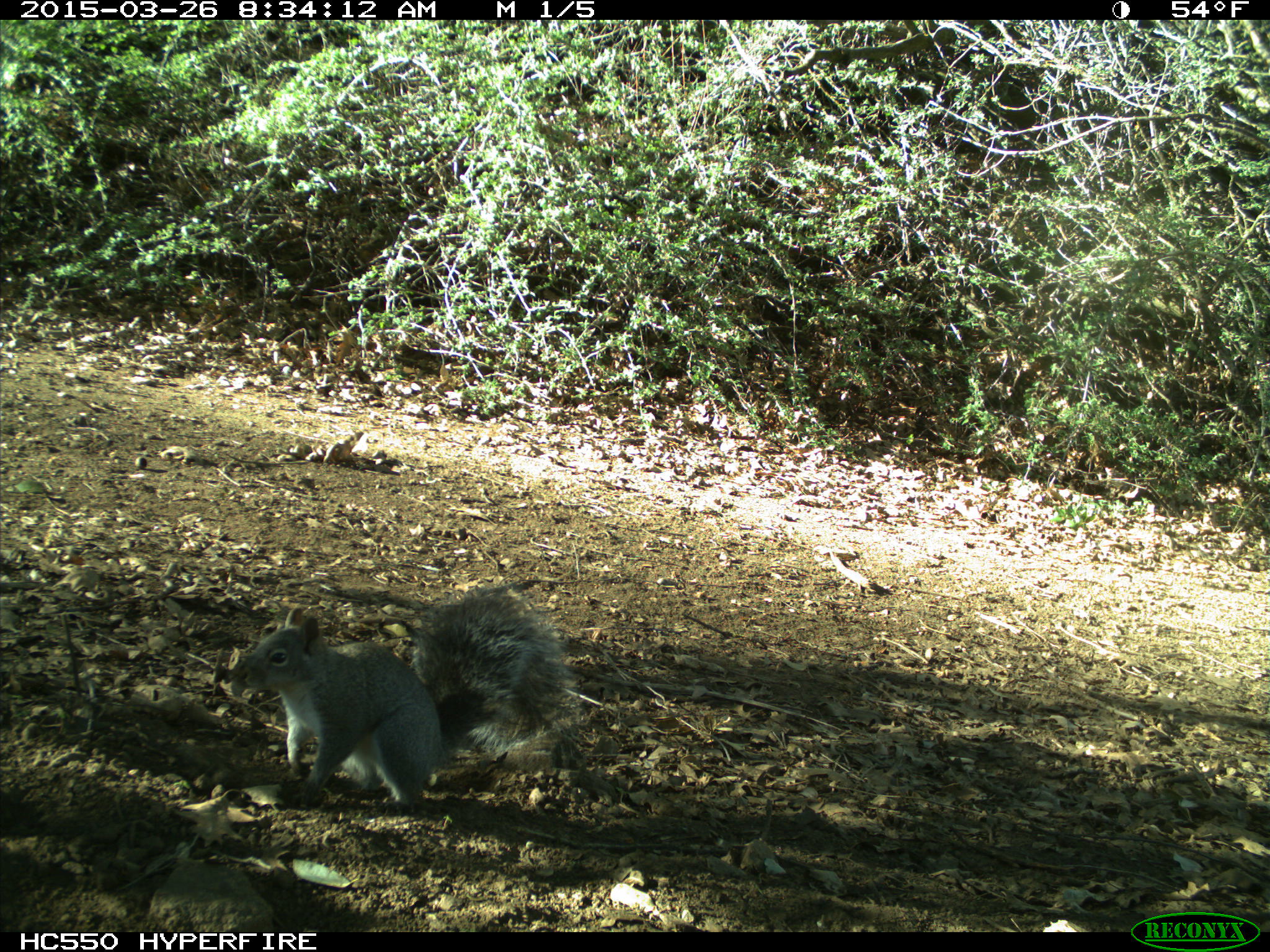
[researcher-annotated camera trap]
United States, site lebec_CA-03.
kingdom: Animalia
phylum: Chordata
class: Mammalia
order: Rodentia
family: Sciuridae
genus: Sciurus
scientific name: Sciurus carolinensis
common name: eastern gray squirrel